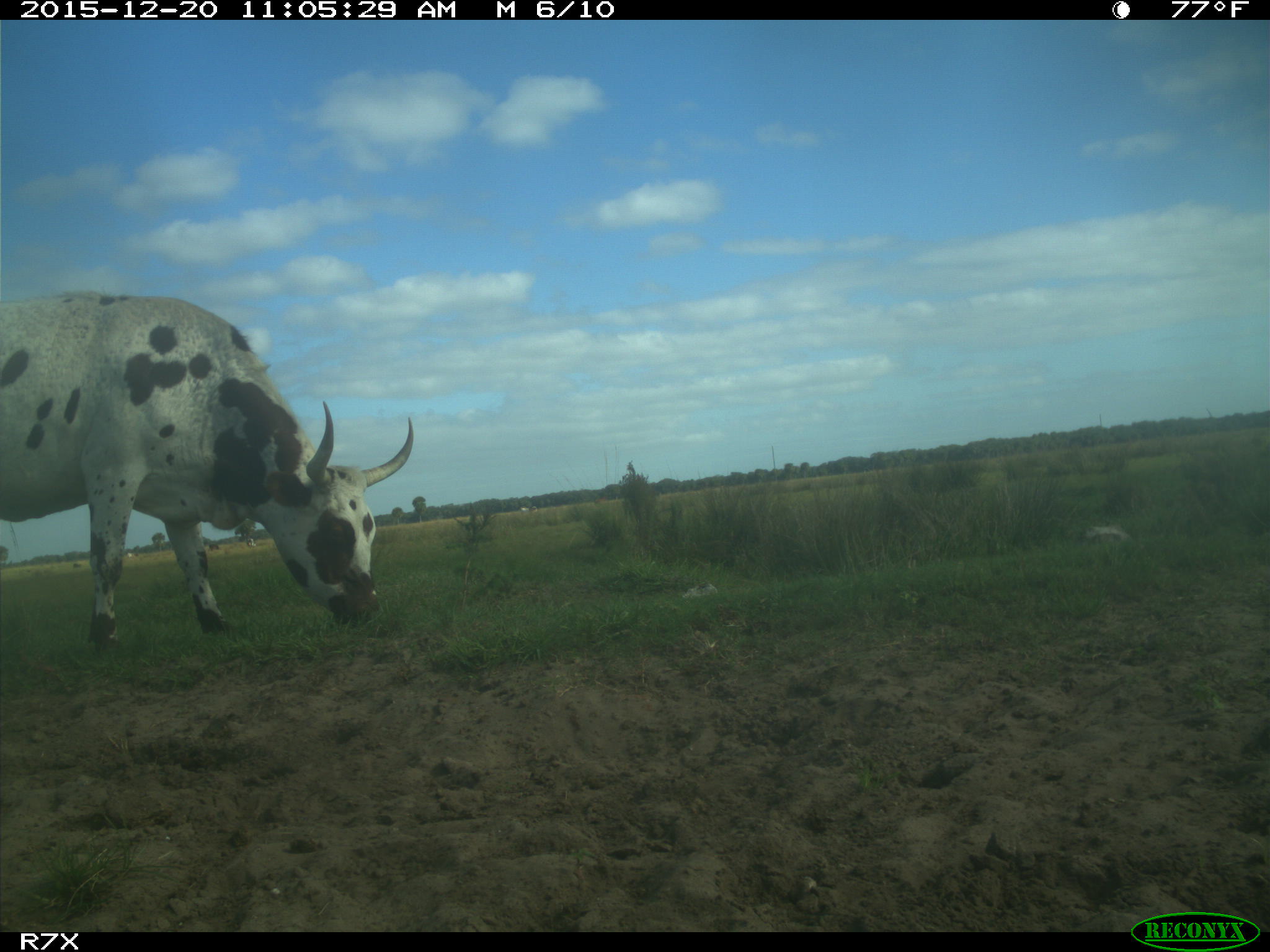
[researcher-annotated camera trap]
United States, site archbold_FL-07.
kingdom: Animalia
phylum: Chordata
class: Mammalia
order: Artiodactyla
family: Bovidae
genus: Bos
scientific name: Bos taurus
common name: domestic cow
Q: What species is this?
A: Bos taurus (domestic cow).